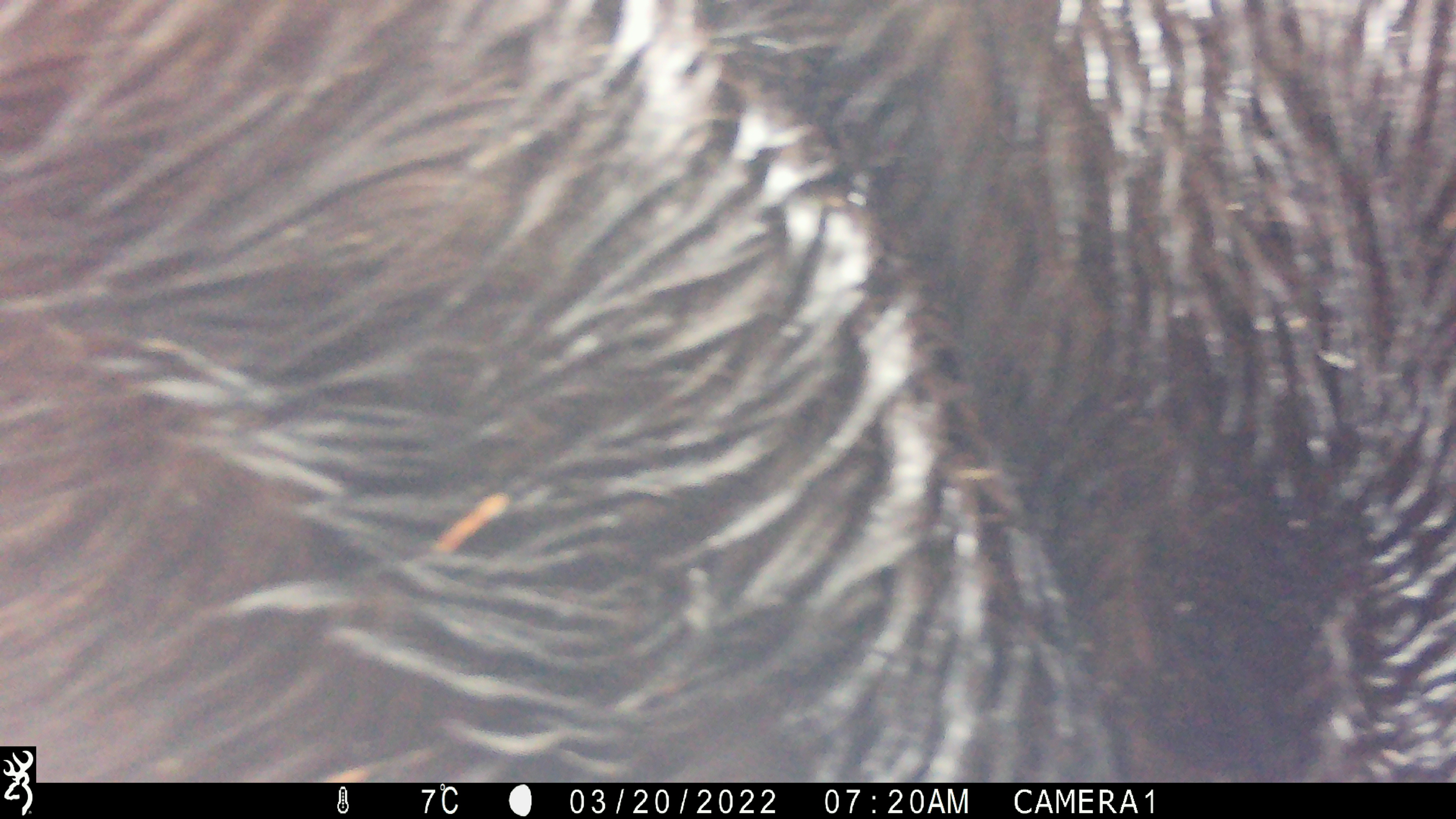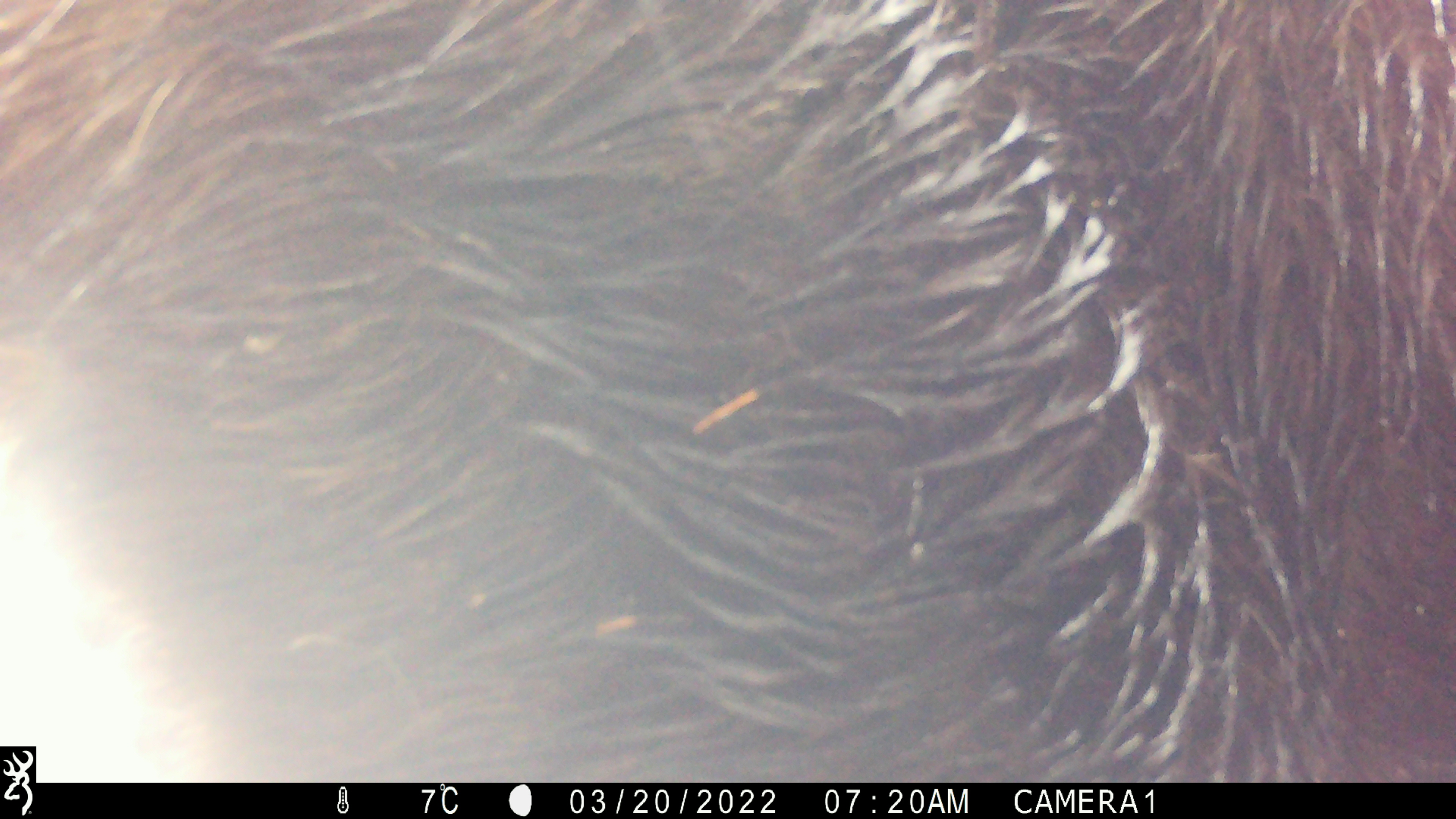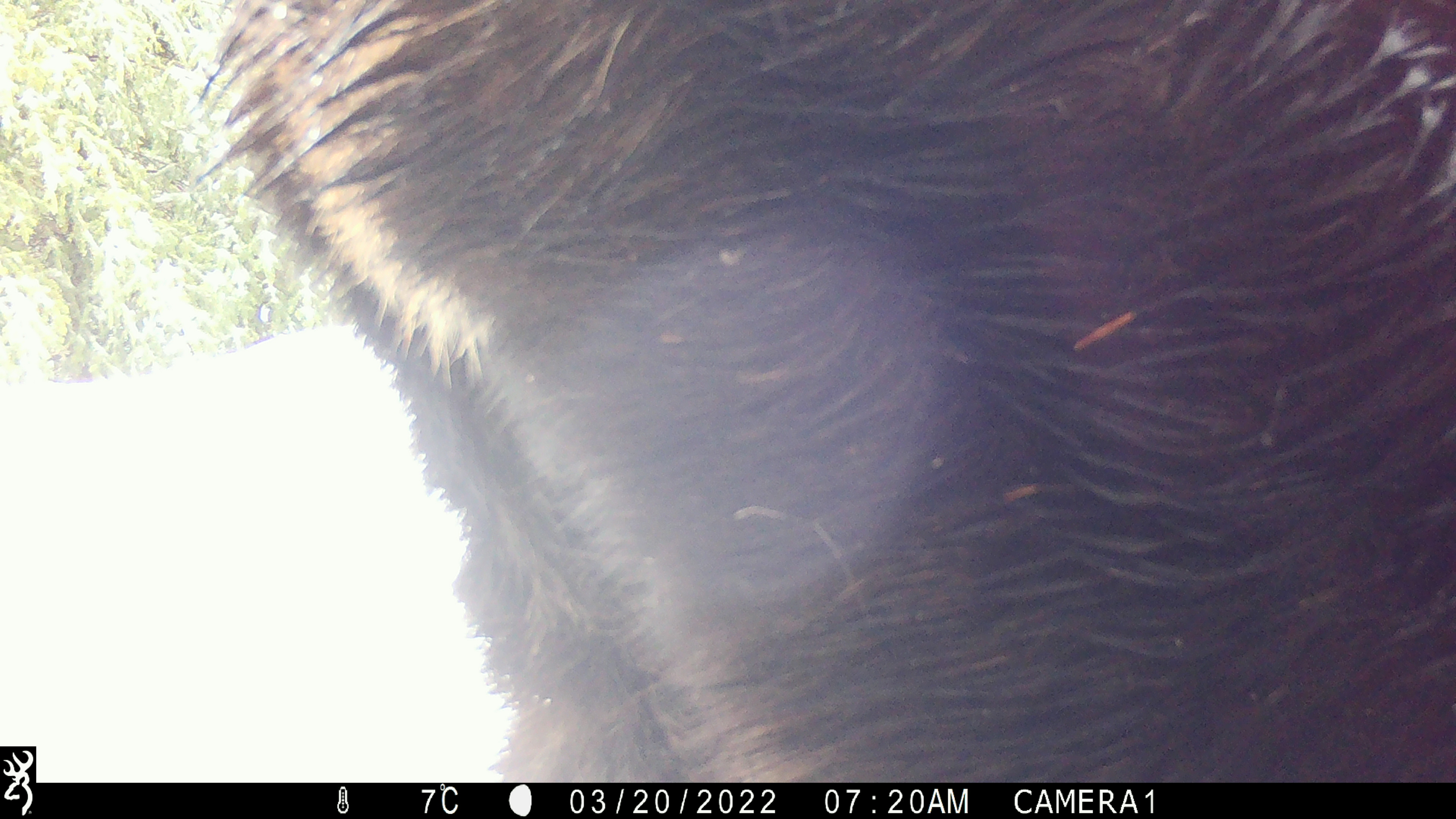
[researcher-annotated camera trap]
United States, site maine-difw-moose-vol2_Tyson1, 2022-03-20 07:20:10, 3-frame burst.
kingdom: Animalia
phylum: Chordata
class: Mammalia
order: Artiodactyla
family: Cervidae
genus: Alces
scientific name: Alces alces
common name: moose